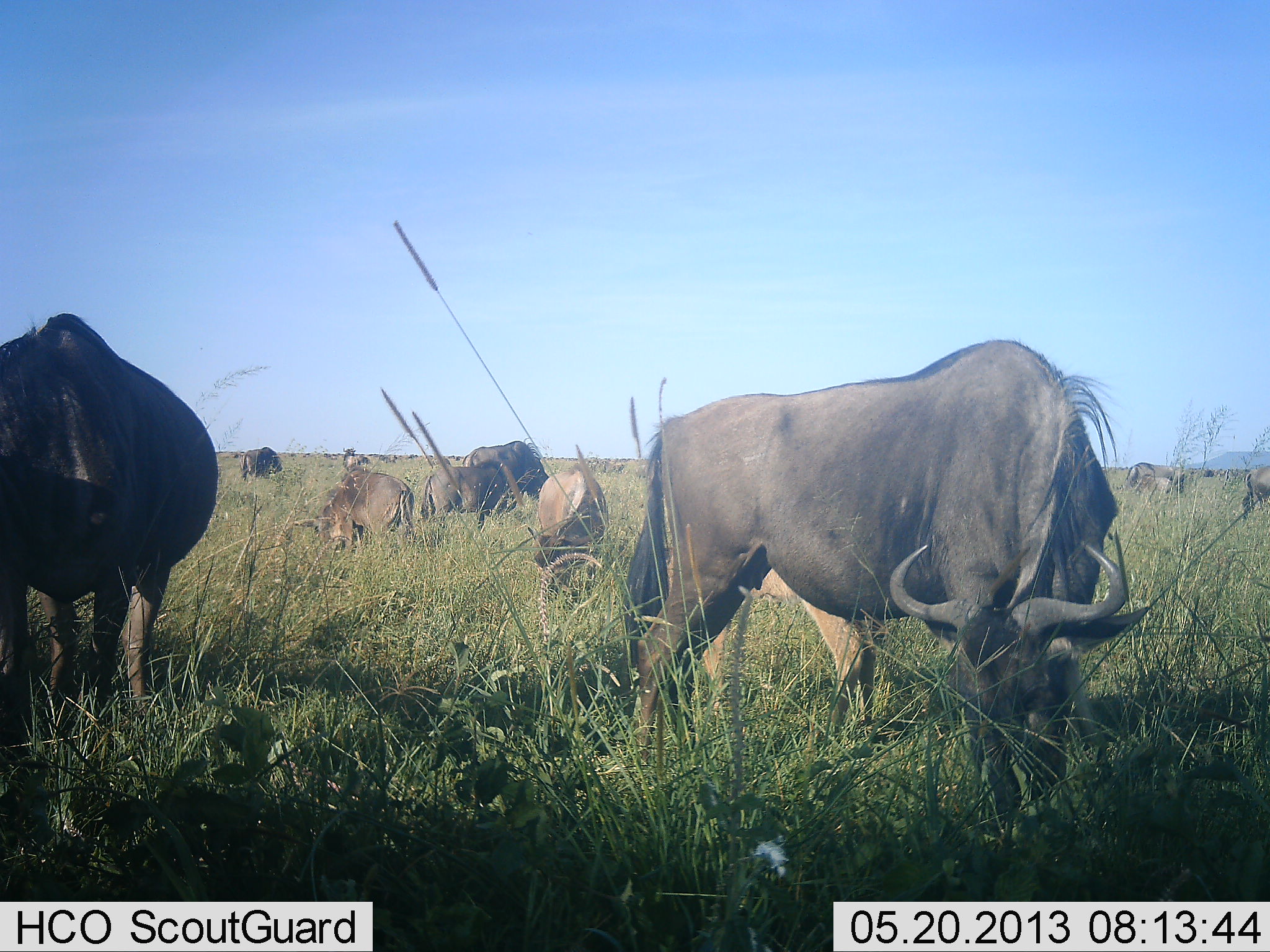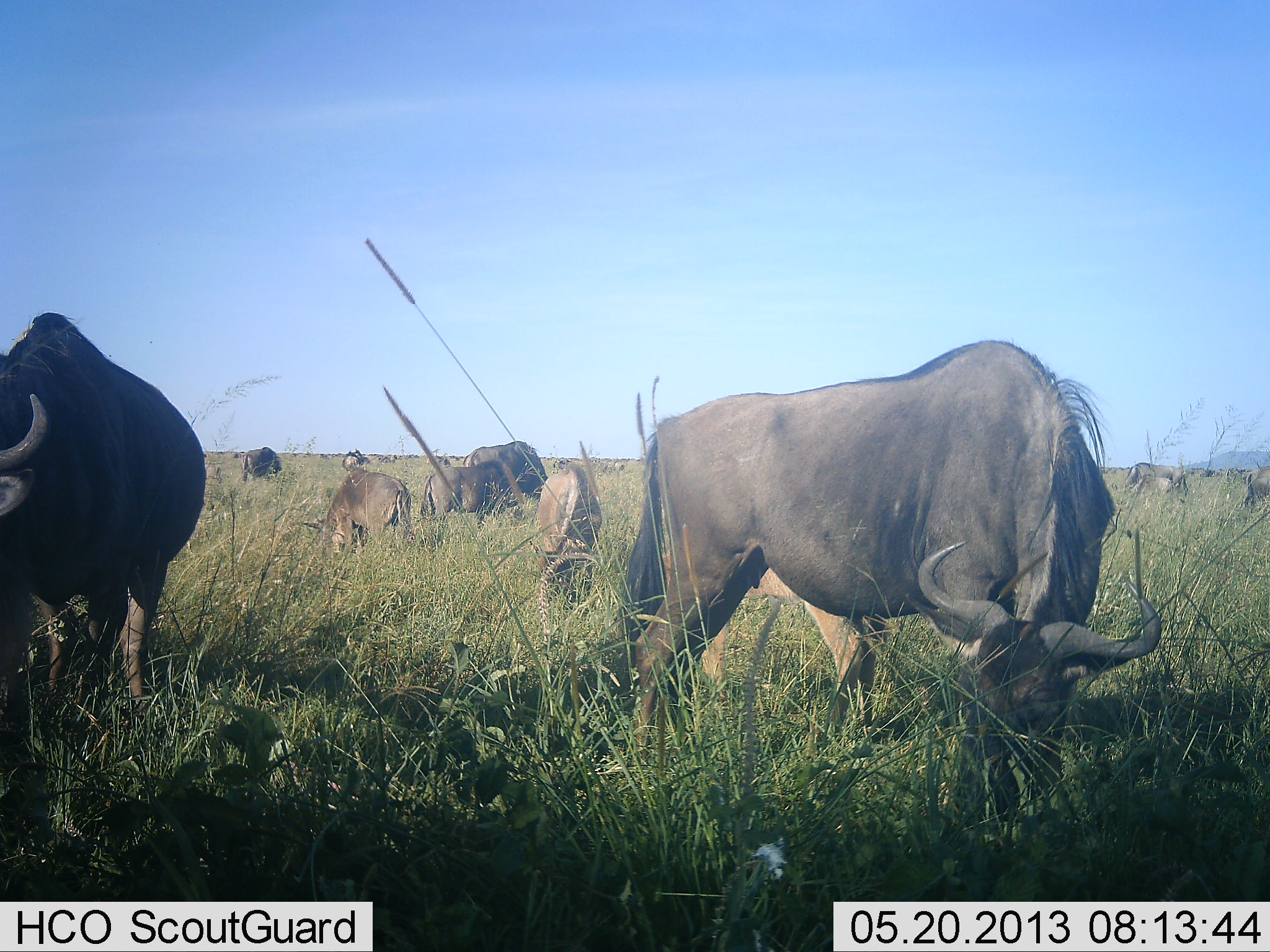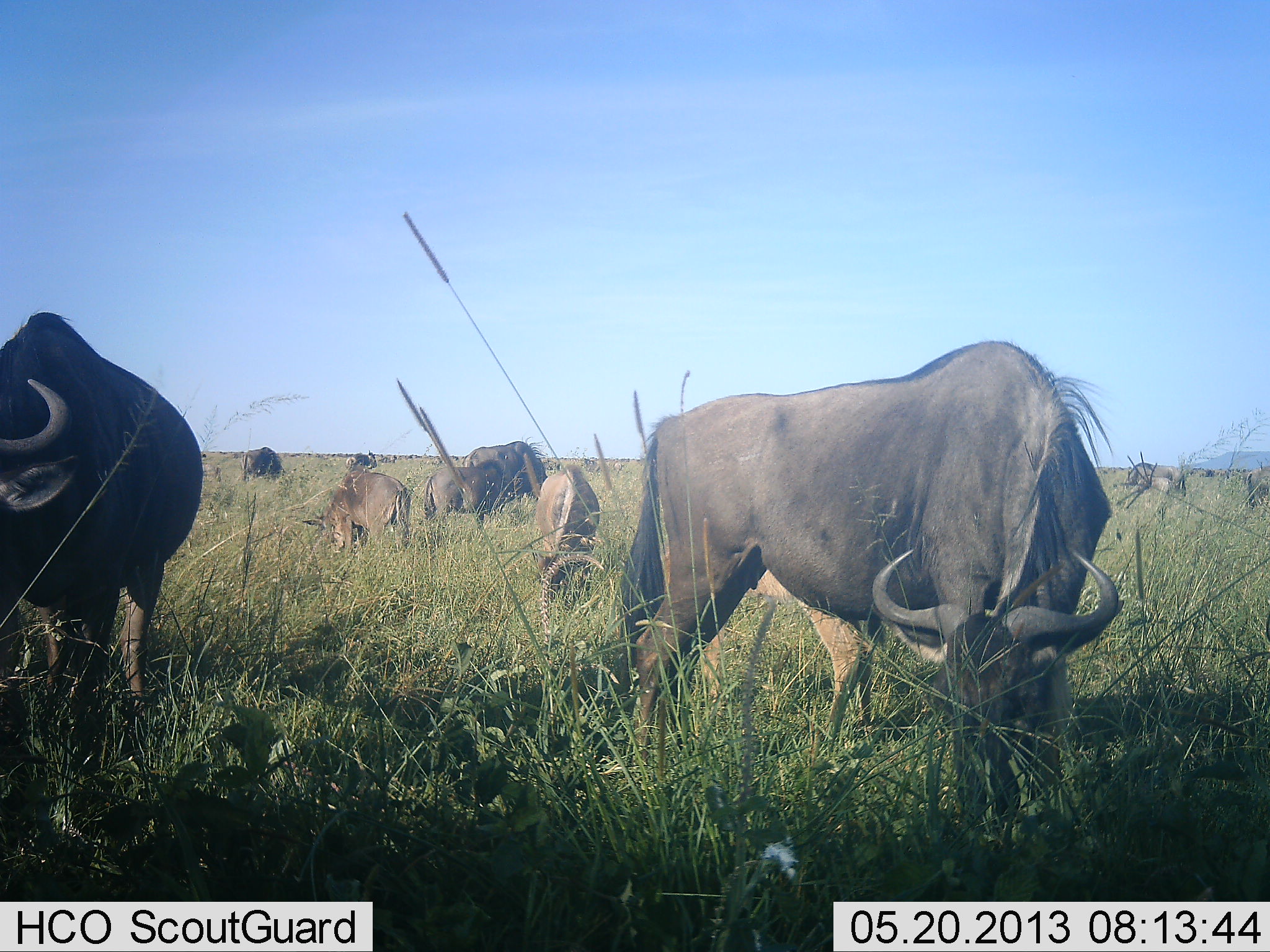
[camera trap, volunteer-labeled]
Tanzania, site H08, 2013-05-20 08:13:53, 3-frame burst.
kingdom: Animalia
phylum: Chordata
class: Mammalia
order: Artiodactyla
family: Bovidae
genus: Connochaetes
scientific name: Connochaetes taurinus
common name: blue wildebeest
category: wildebeest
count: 10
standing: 43%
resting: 0%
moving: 10%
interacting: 0%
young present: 10%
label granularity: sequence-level